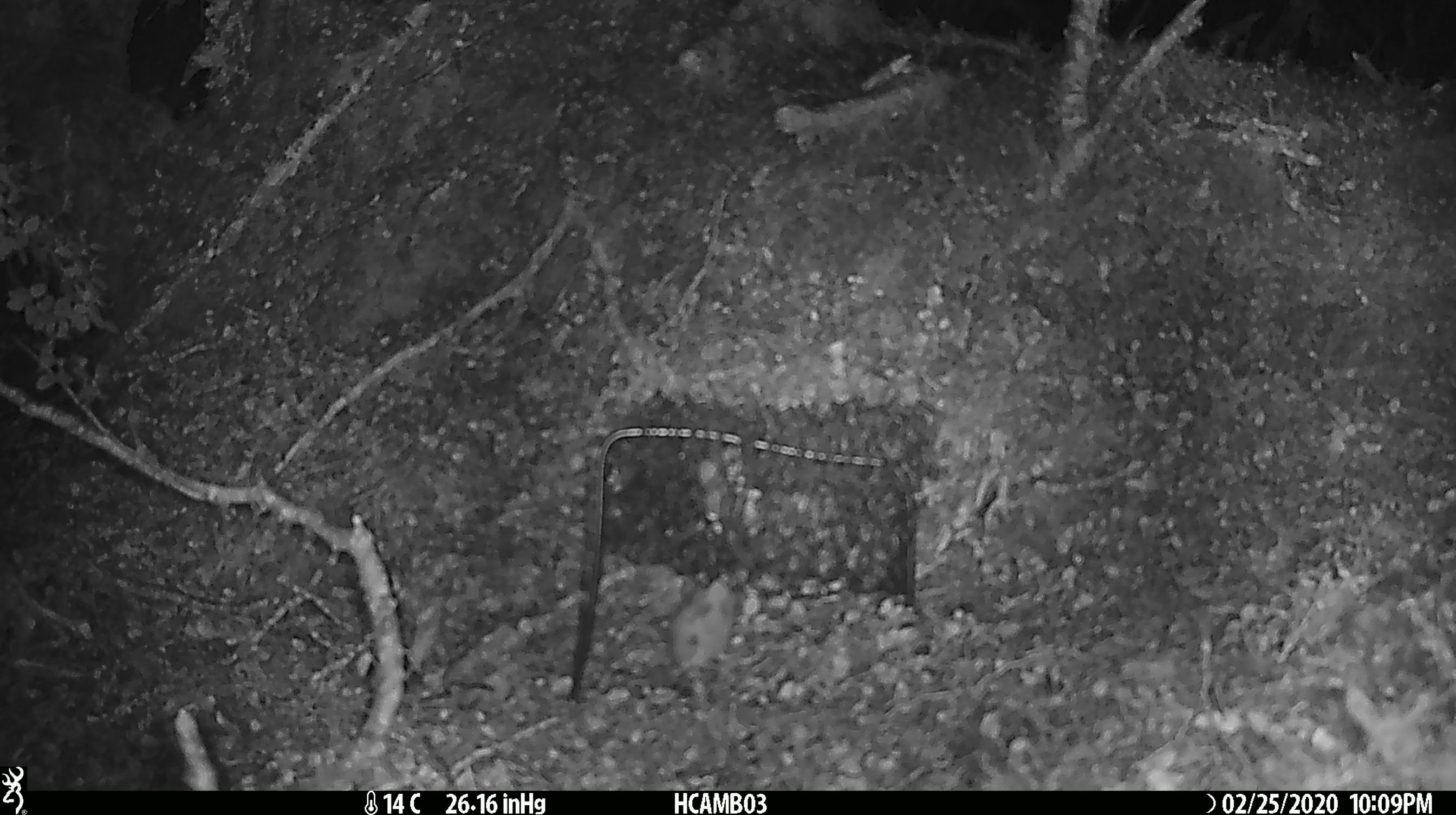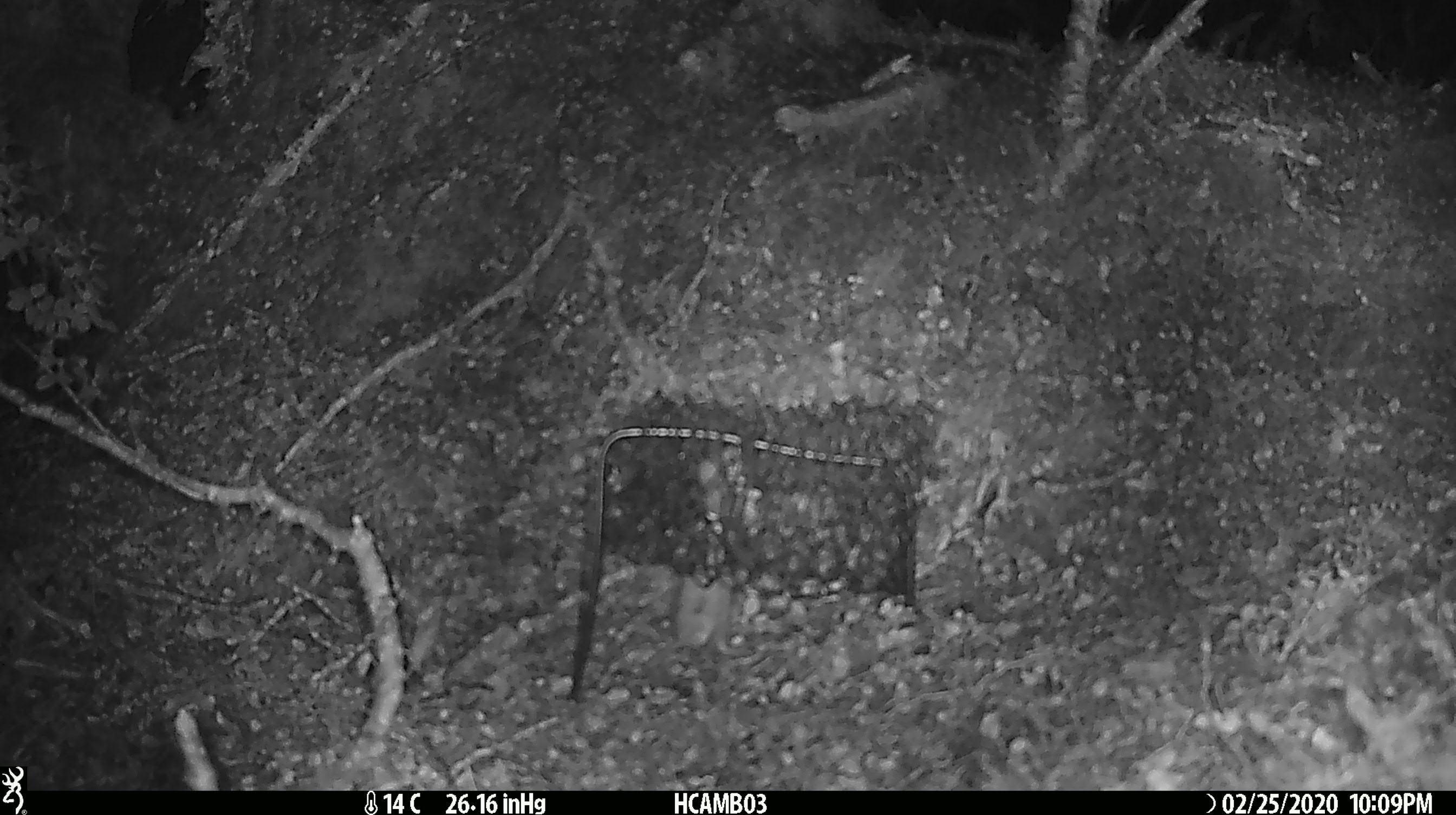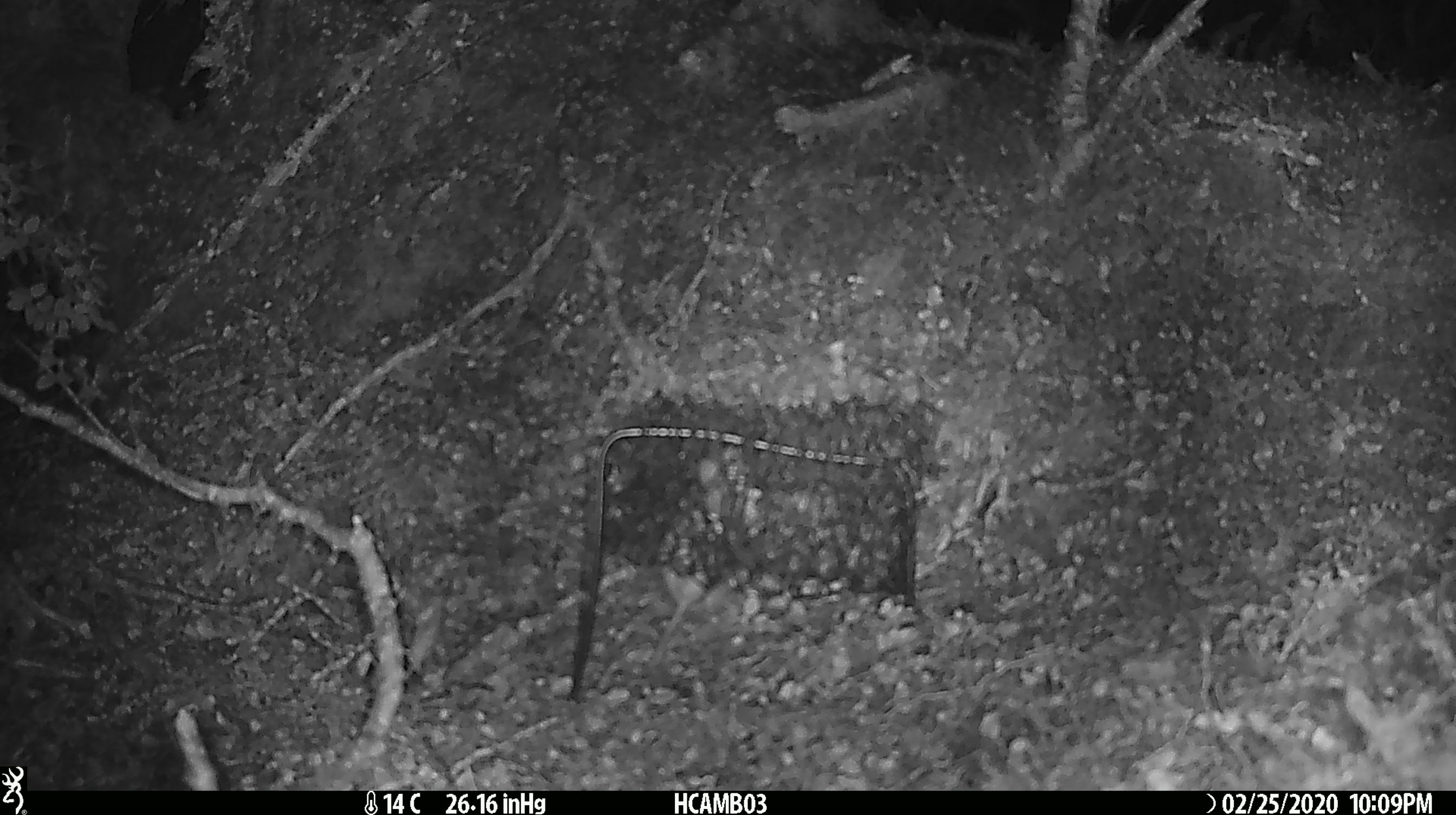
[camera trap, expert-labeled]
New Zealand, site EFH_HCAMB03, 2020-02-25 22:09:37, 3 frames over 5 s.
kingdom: Animalia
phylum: Chordata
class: Mammalia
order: Rodentia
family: Muridae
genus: Mus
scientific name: Mus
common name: mouse